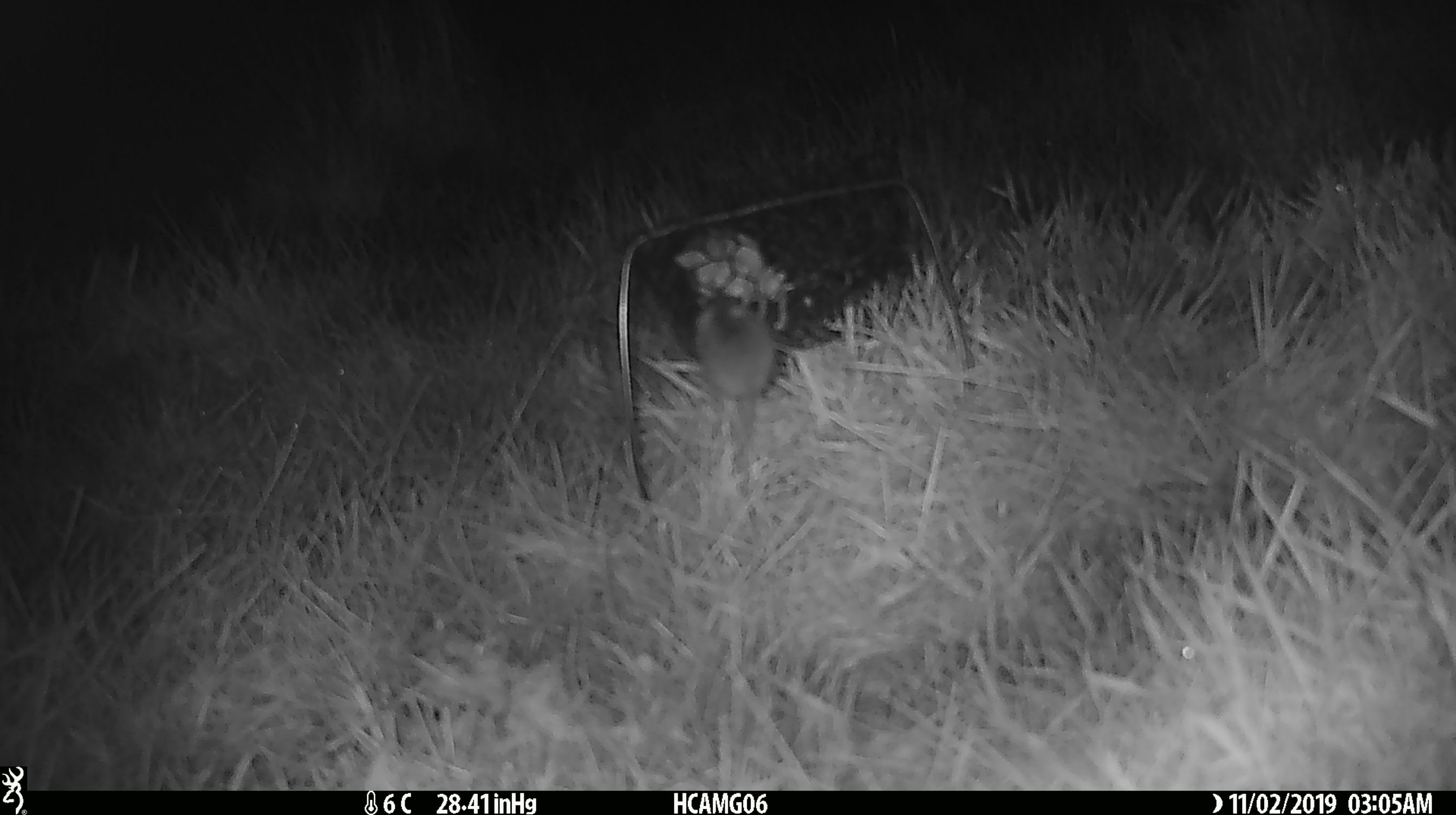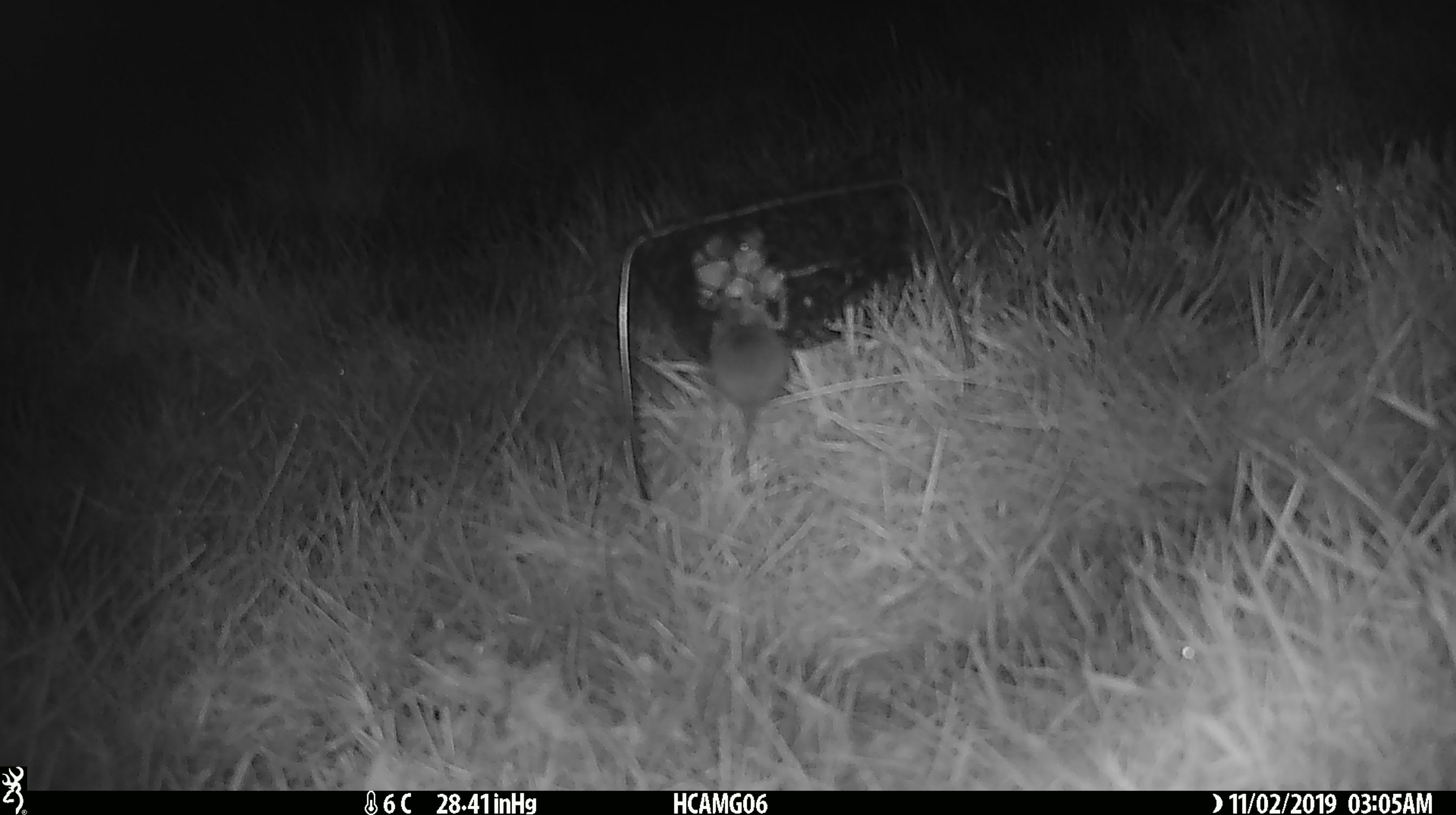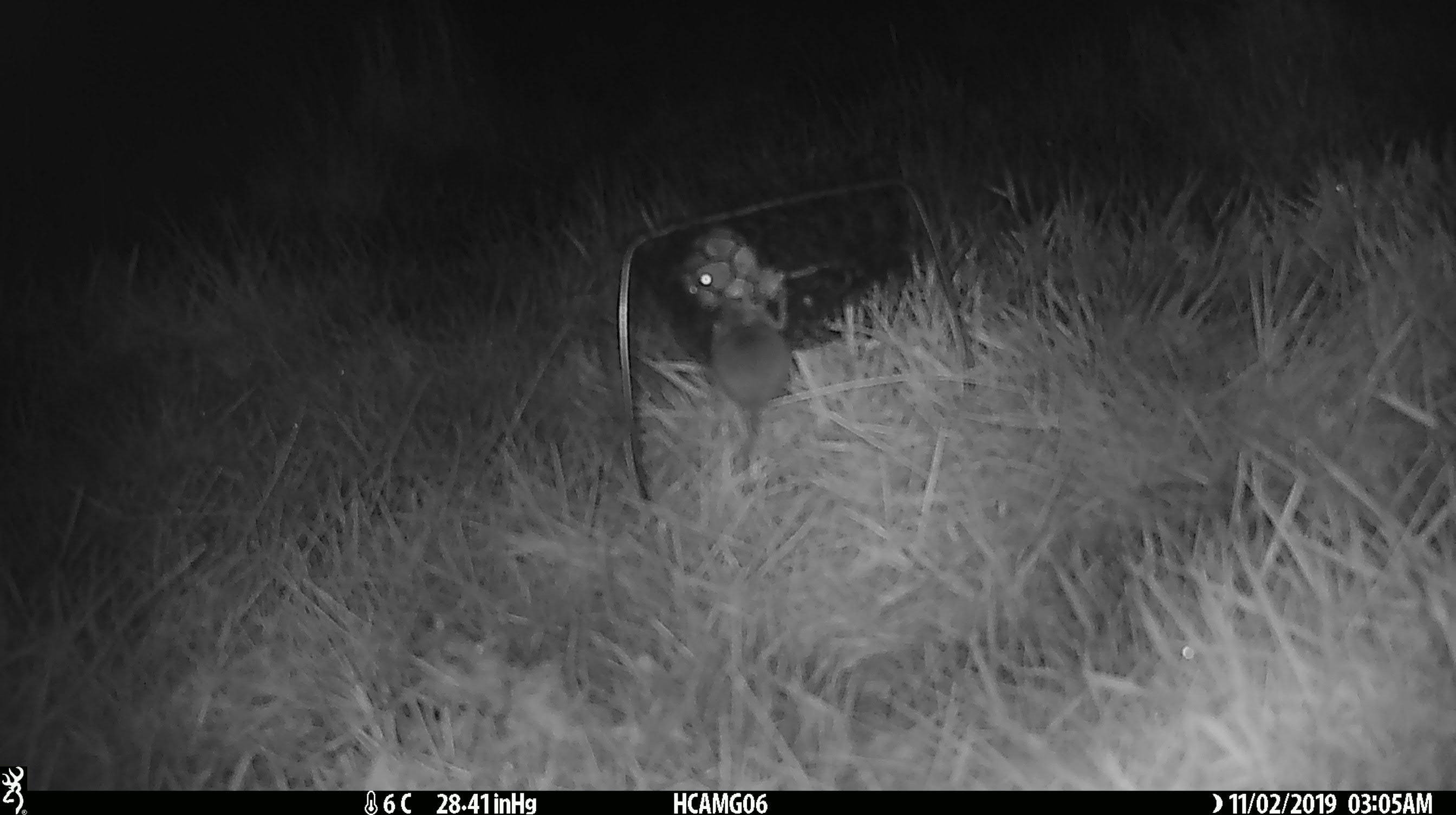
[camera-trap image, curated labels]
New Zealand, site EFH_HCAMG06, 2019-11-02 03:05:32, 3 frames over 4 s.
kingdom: Animalia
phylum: Chordata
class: Mammalia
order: Rodentia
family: Muridae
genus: Mus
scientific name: Mus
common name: mouse